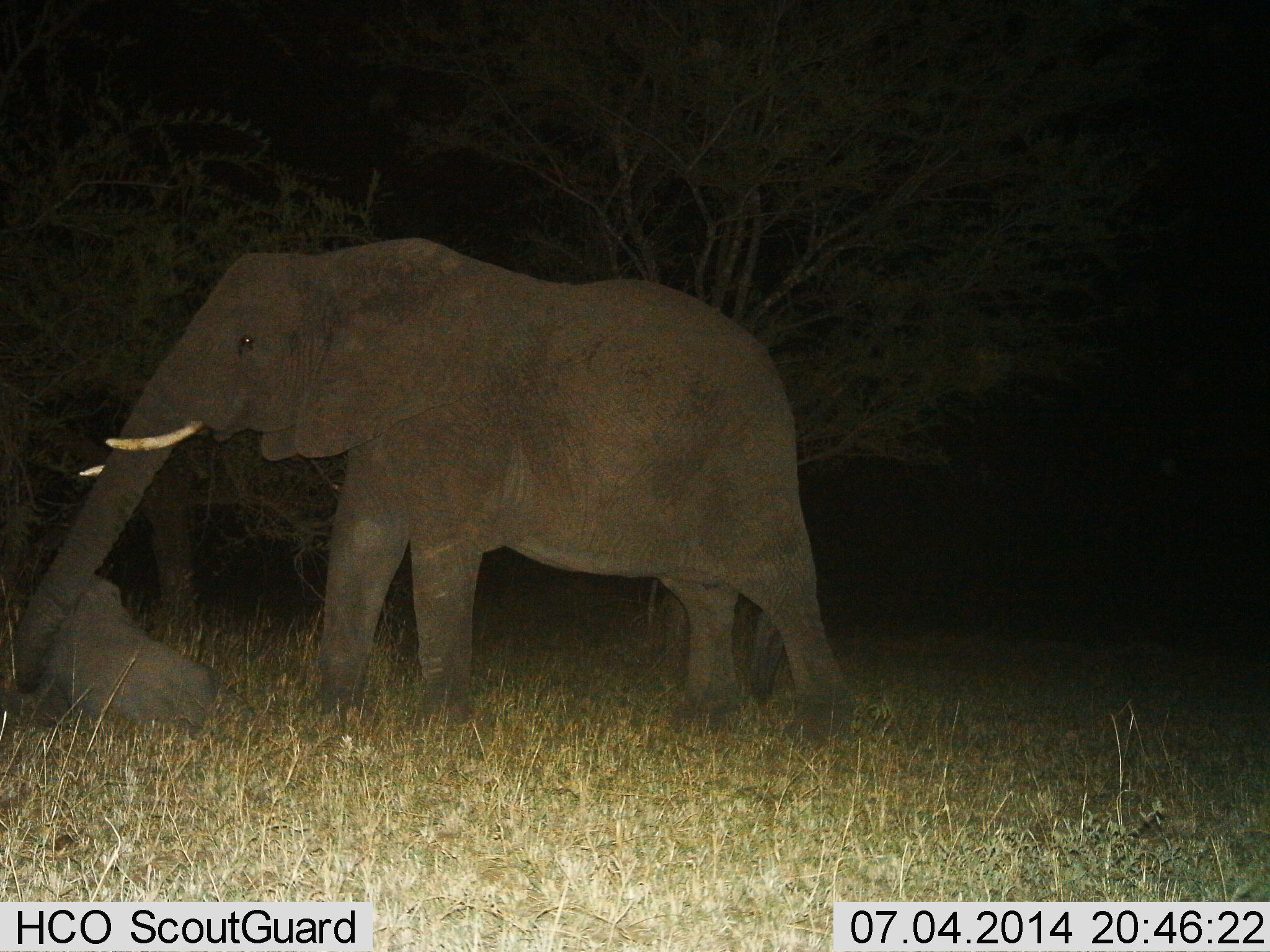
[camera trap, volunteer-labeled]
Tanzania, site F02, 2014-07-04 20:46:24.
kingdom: Animalia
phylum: Chordata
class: Mammalia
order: Proboscidea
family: Elephantidae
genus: Loxodonta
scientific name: Loxodonta africana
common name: african bush elephant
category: elephant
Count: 2.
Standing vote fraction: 70%.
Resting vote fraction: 50%.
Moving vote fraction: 20%.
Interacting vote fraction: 40%.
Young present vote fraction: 70%.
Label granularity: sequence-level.